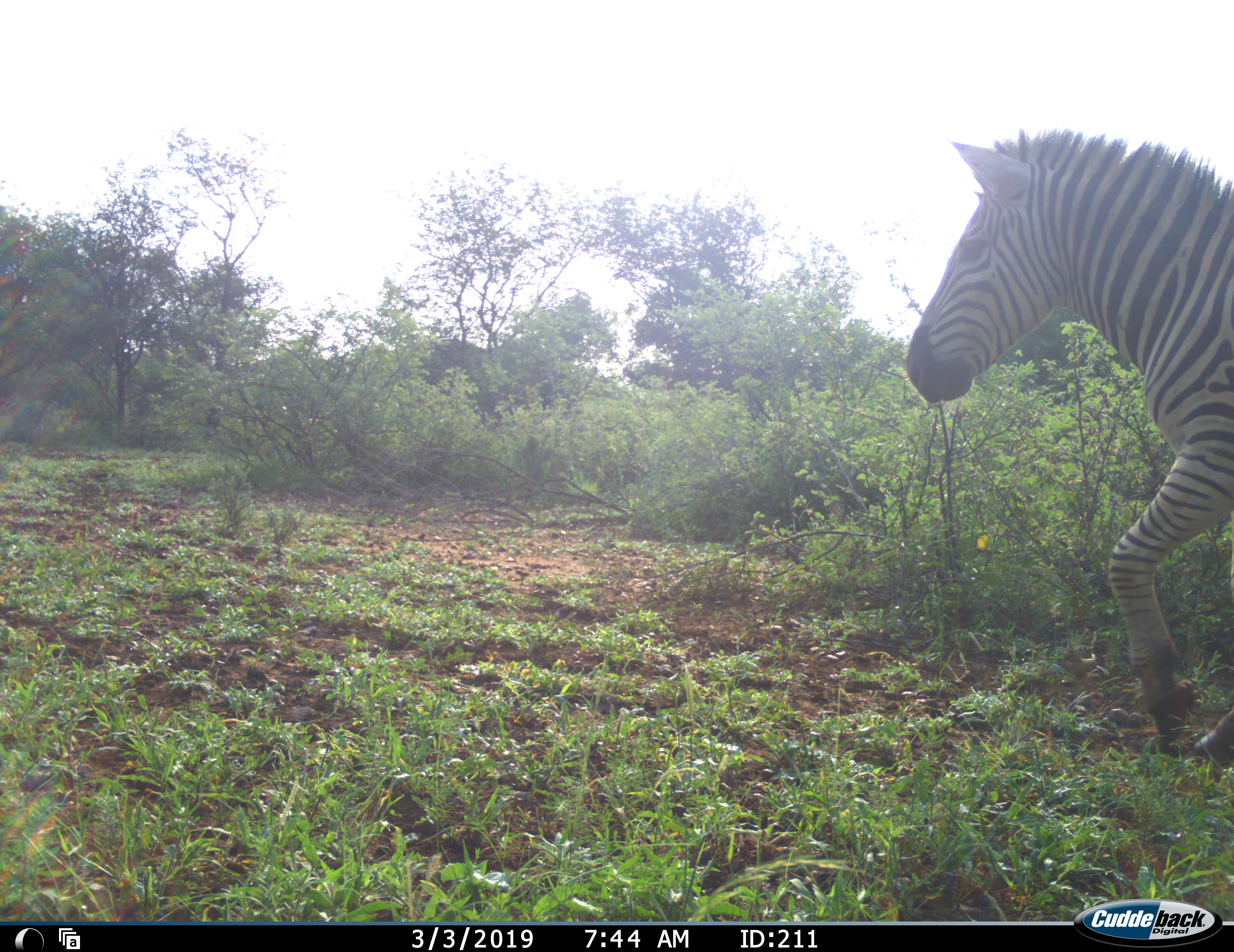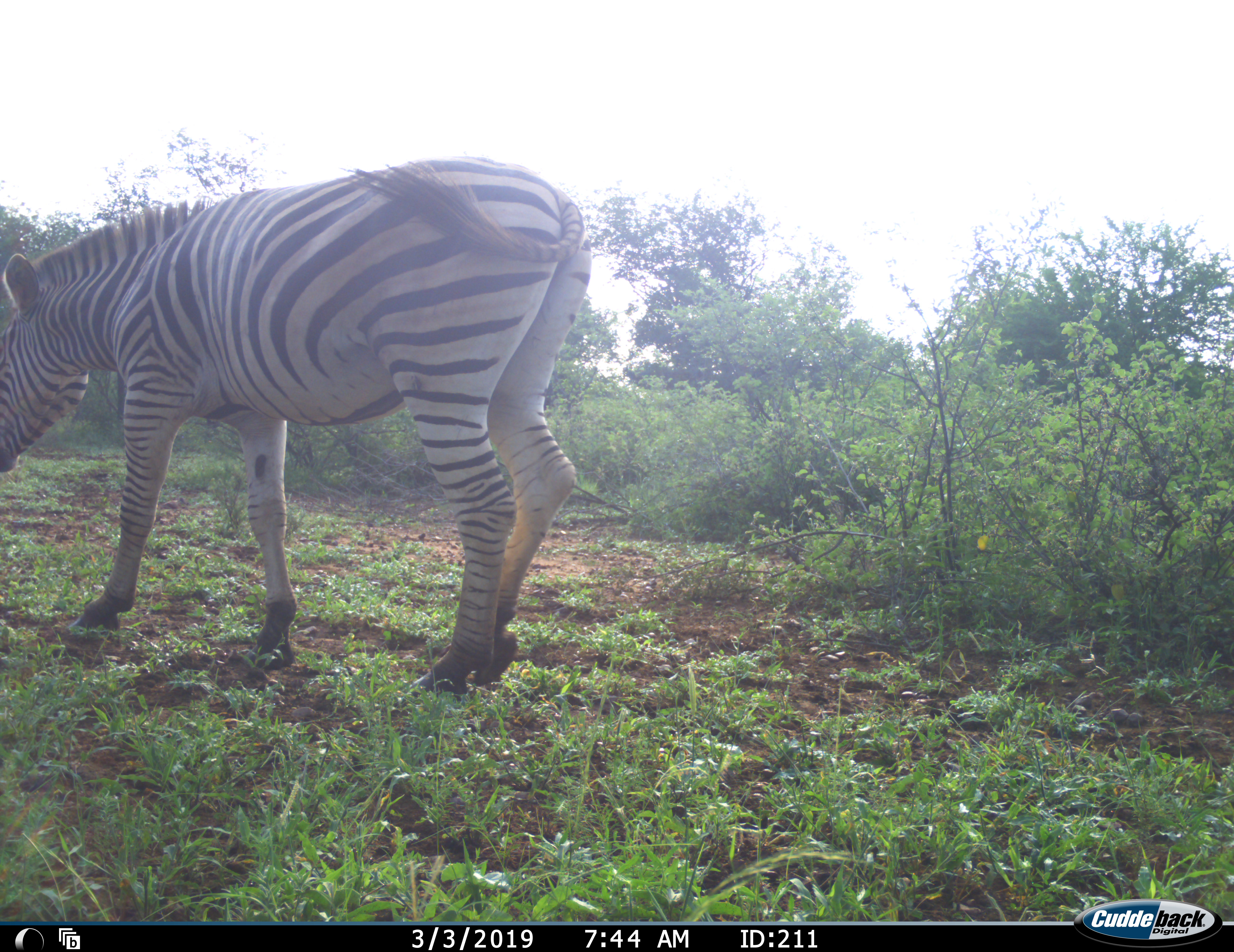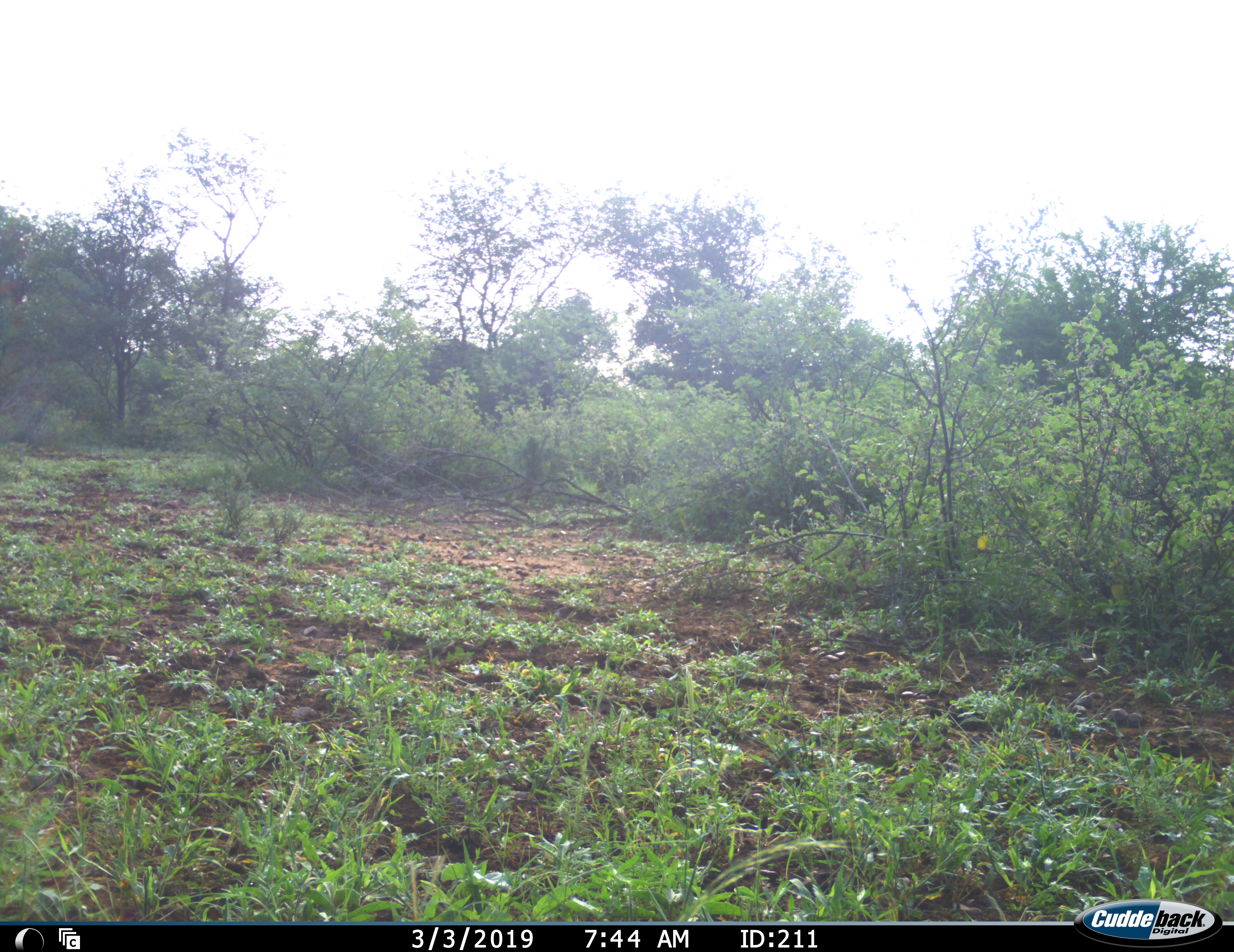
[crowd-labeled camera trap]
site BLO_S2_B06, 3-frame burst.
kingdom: Animalia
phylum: Chordata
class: Mammalia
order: Perissodactyla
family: Equidae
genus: Equus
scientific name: Equus quagga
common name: plains zebra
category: zebraplains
Zebraplains (plains zebra) (Equus quagga), count 1. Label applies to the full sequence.